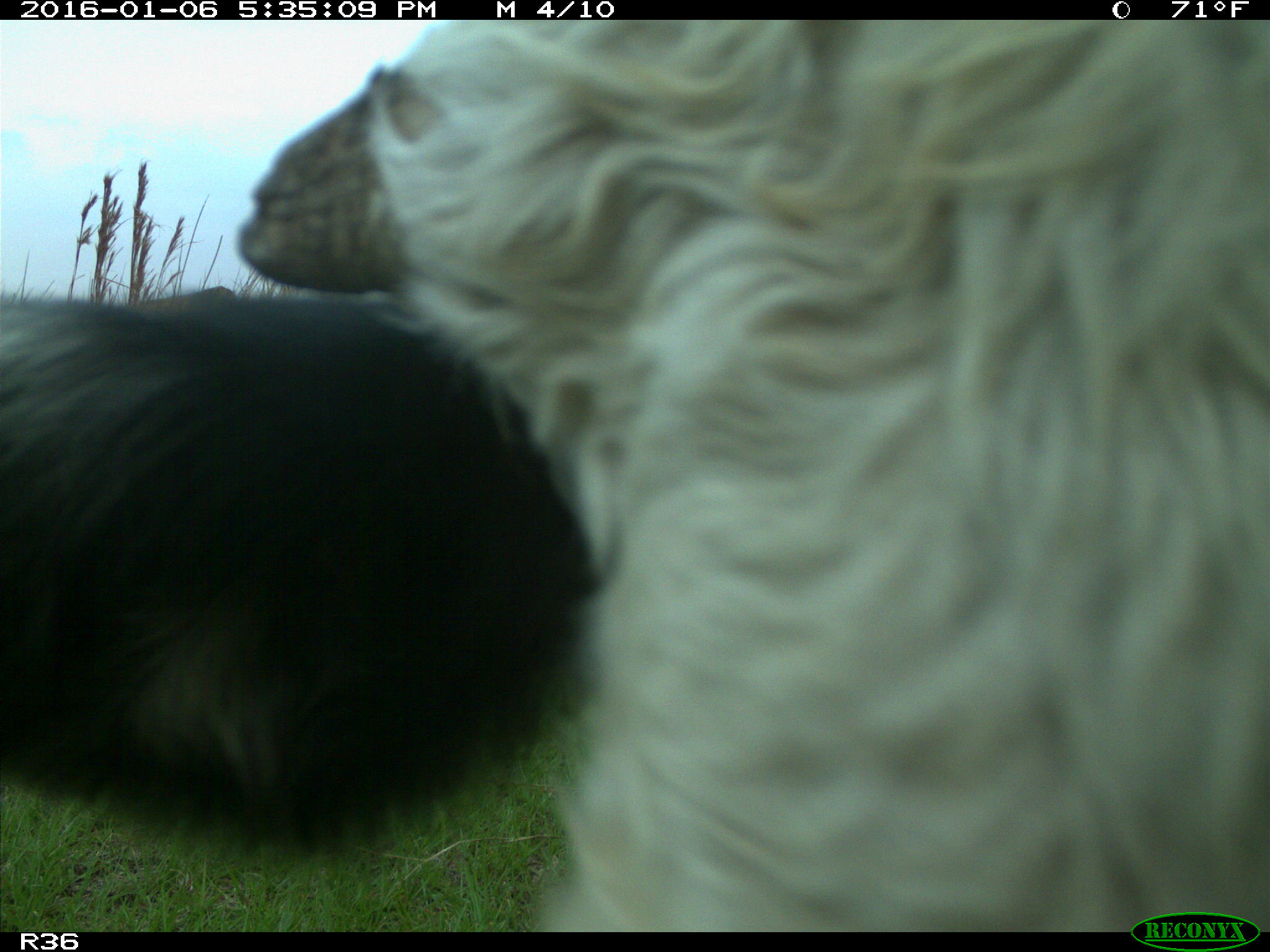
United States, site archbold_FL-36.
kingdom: Animalia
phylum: Chordata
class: Mammalia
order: Artiodactyla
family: Bovidae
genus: Bos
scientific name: Bos taurus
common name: domestic cow